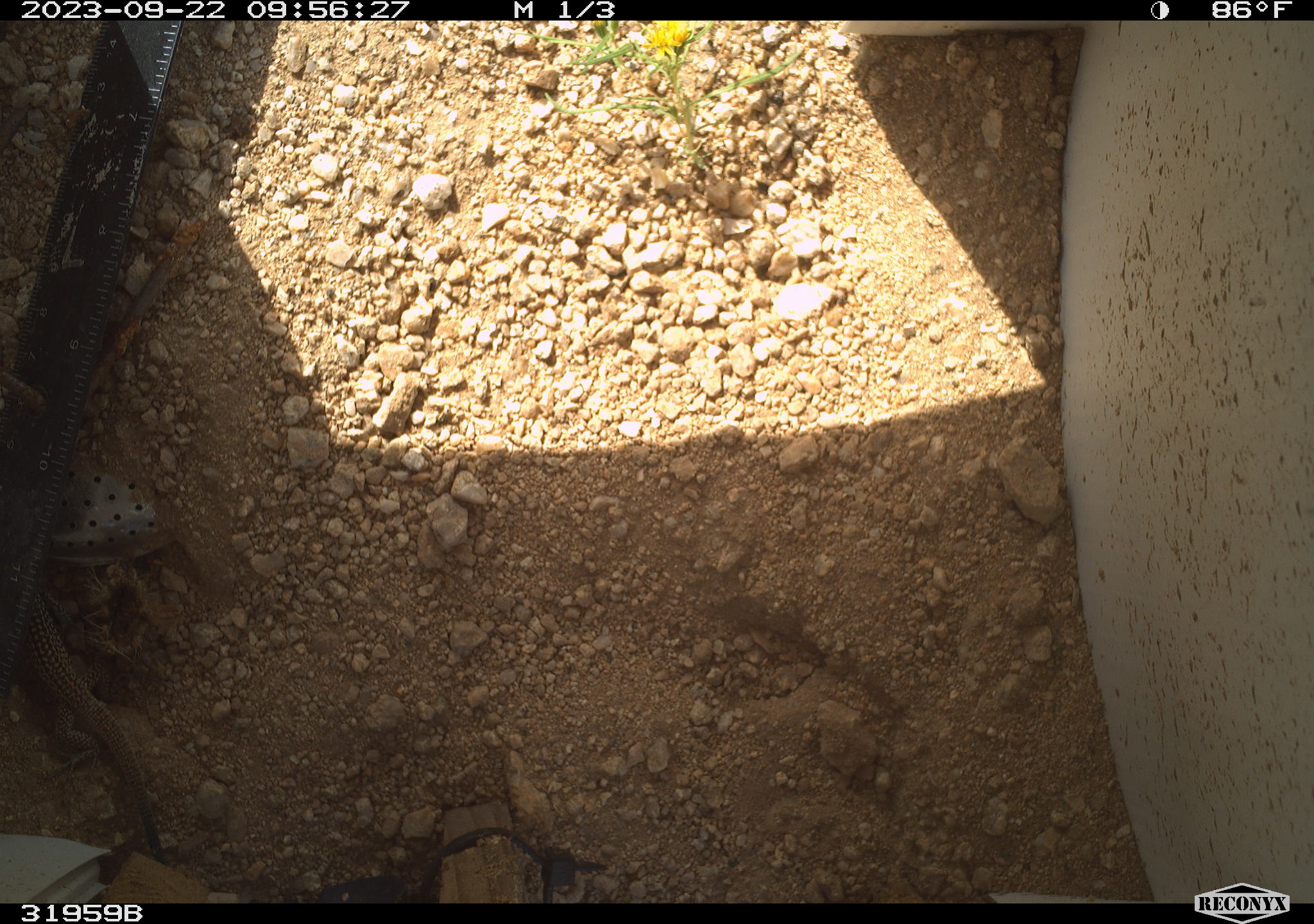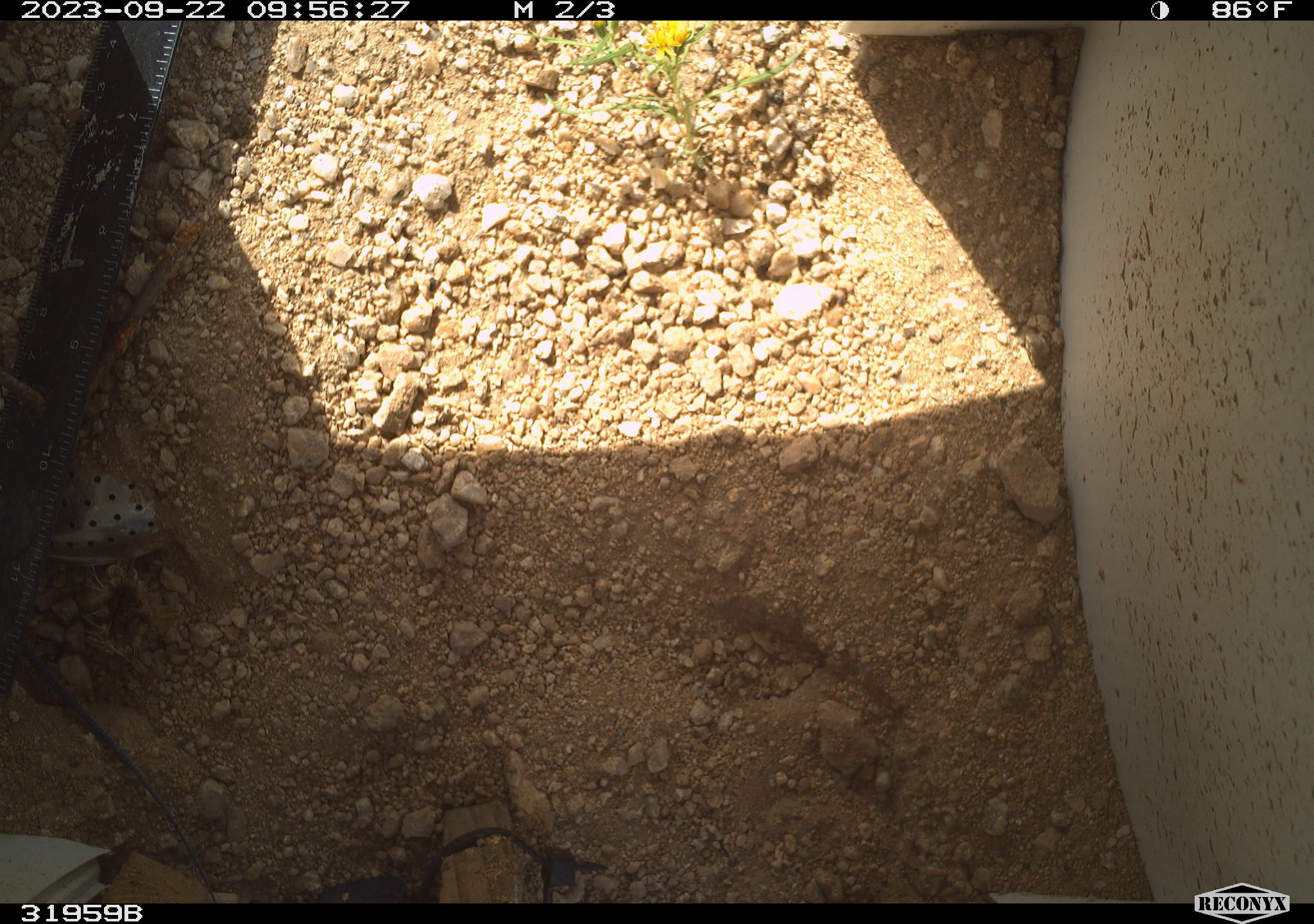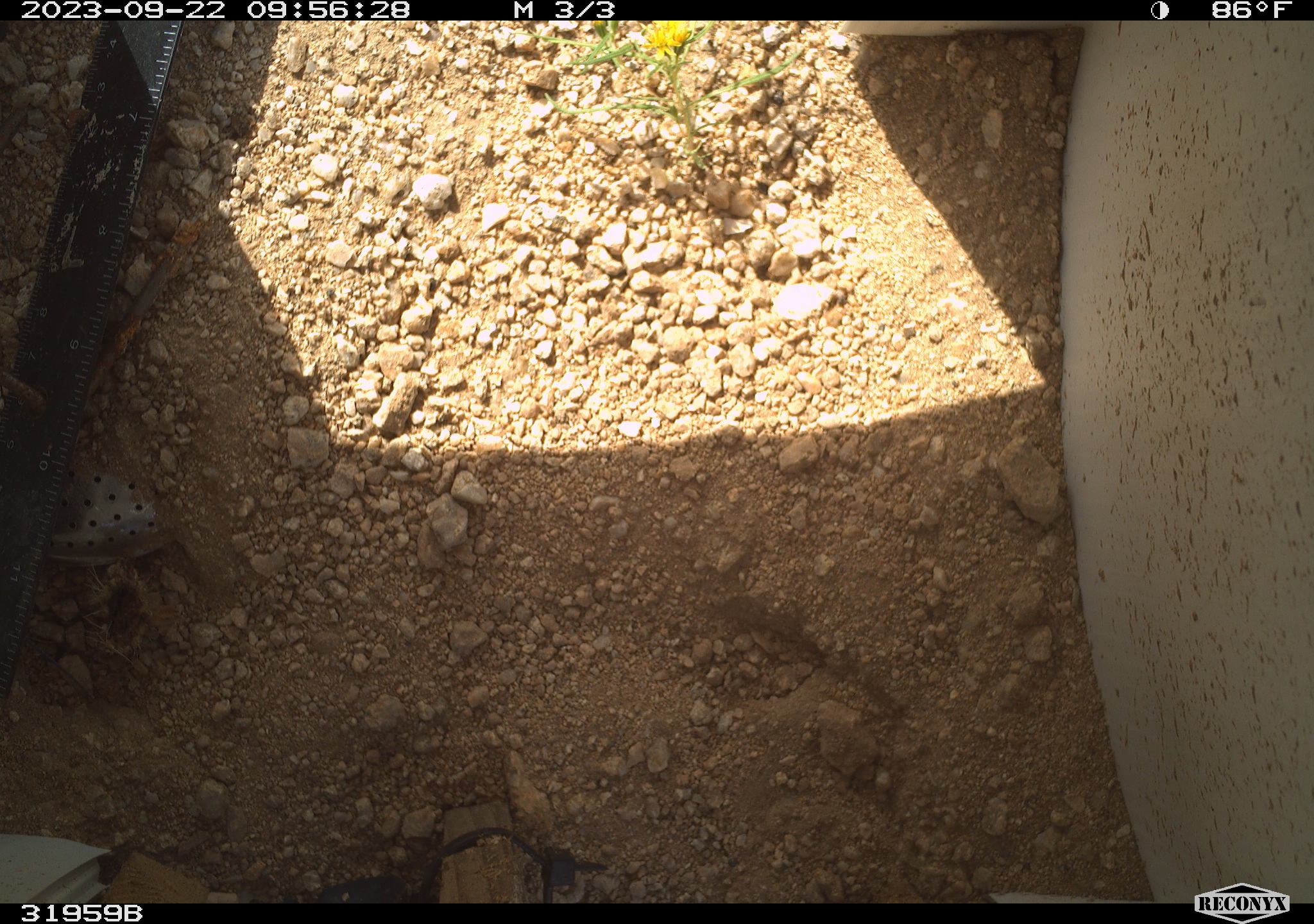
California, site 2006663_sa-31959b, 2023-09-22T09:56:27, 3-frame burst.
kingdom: Animalia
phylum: Chordata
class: Reptilia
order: Squamata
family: Teiidae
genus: Aspidoscelis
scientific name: Aspidoscelis tigris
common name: western whiptail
Western whiptail (Aspidoscelis tigris).